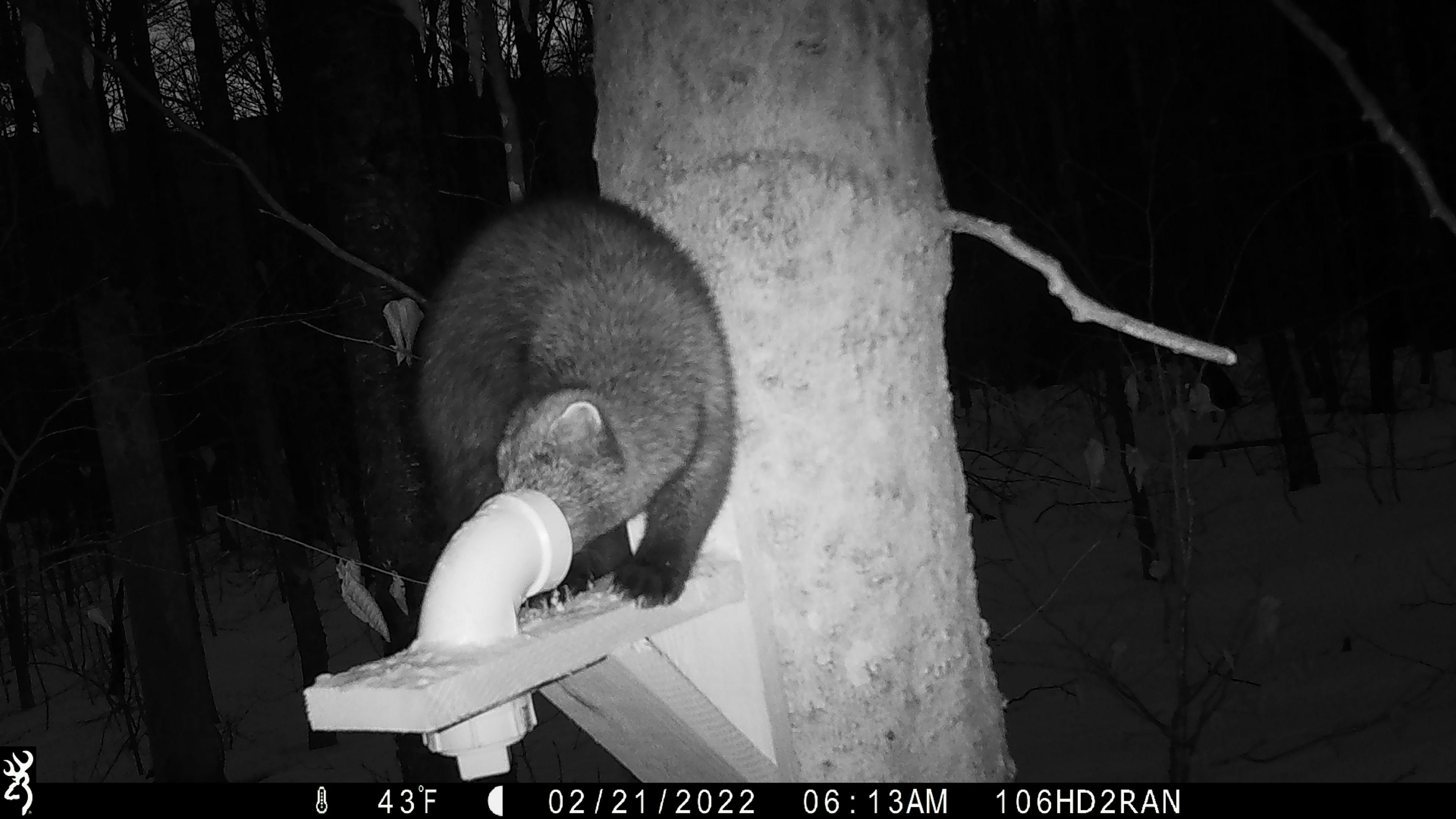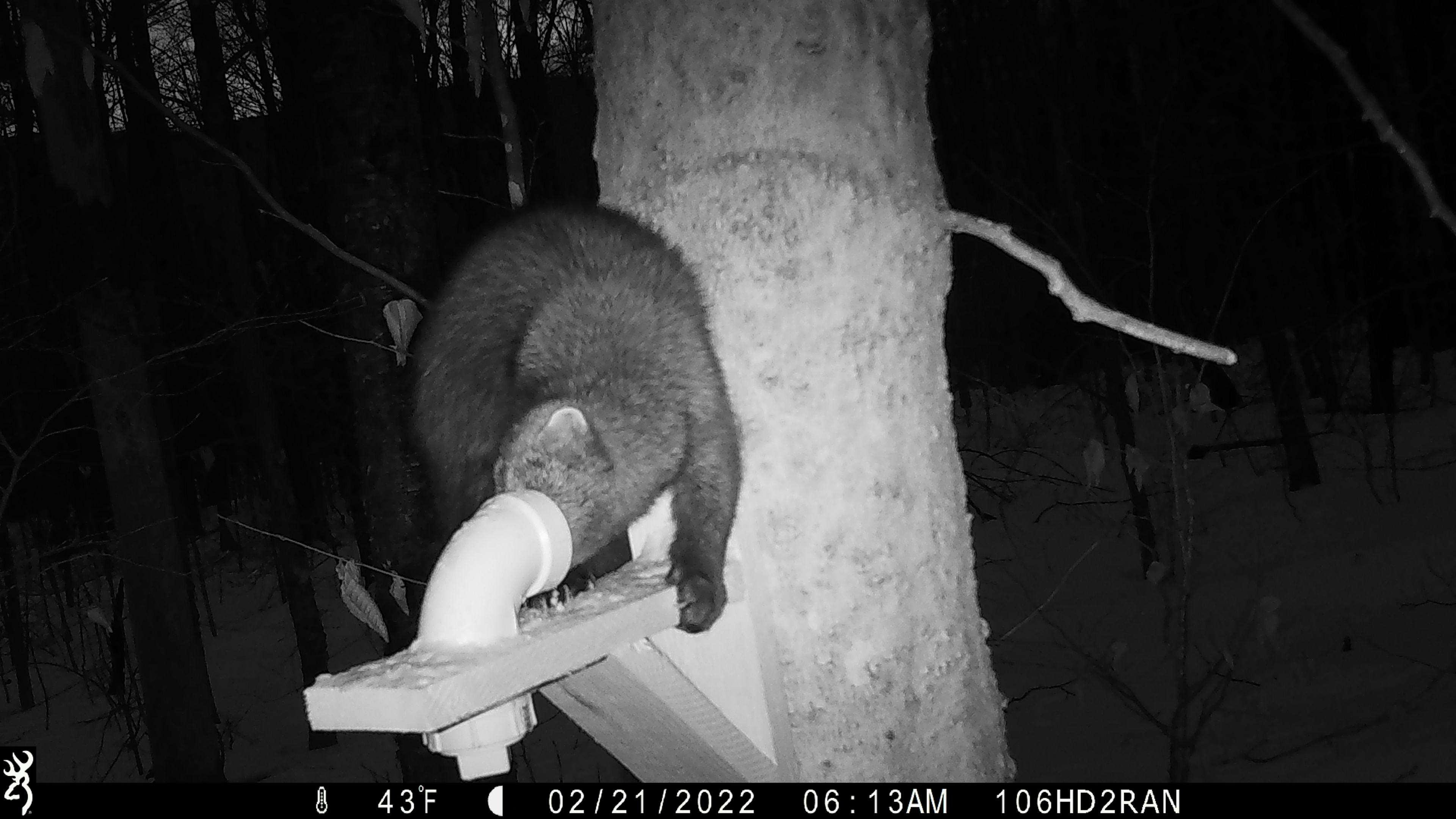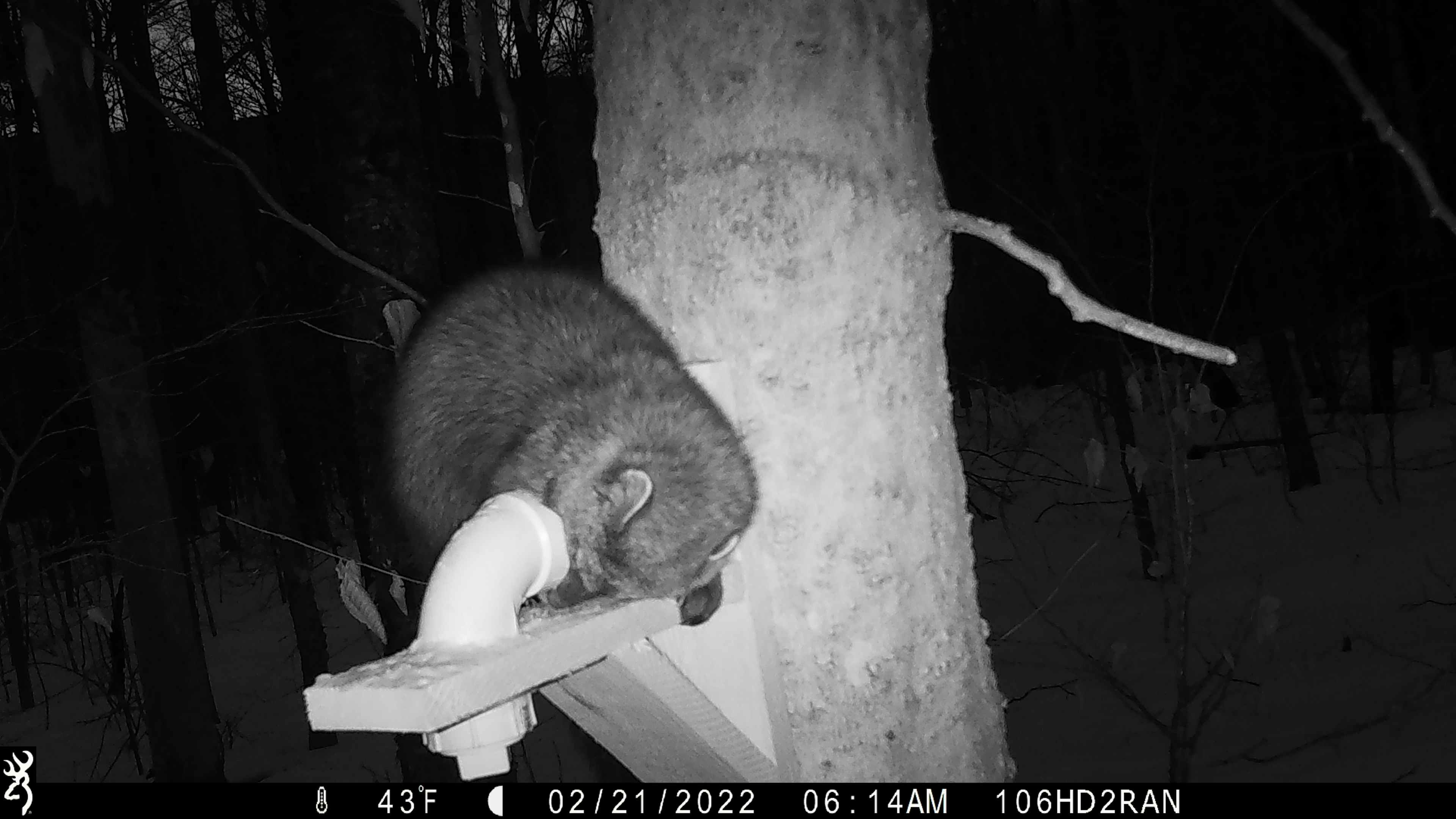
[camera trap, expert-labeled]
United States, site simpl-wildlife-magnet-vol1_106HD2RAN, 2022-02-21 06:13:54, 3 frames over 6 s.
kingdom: Animalia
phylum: Chordata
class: Mammalia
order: Carnivora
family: Mustelidae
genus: Pekania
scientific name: Pekania pennanti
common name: fisher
Fisher (Pekania pennanti).